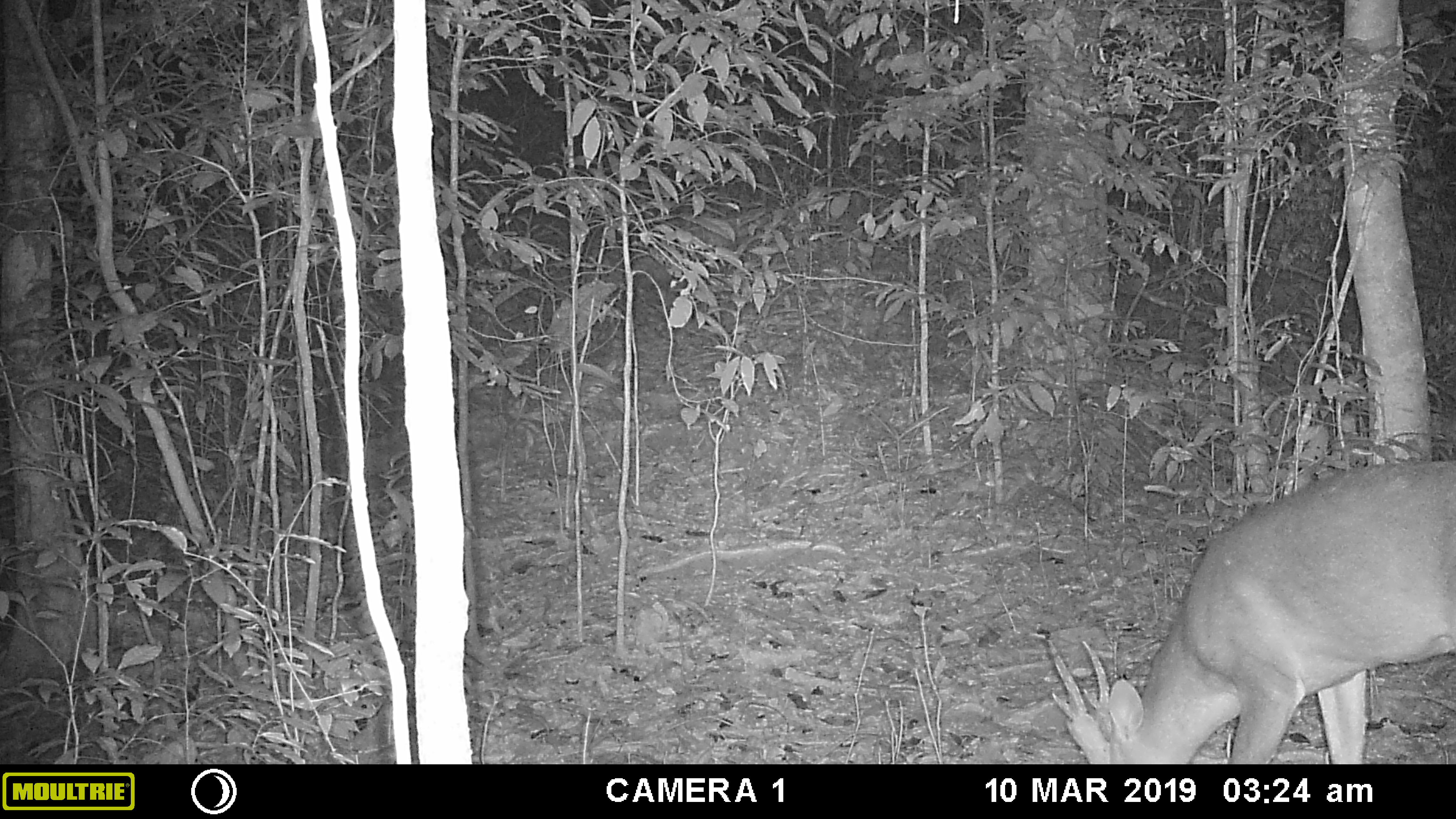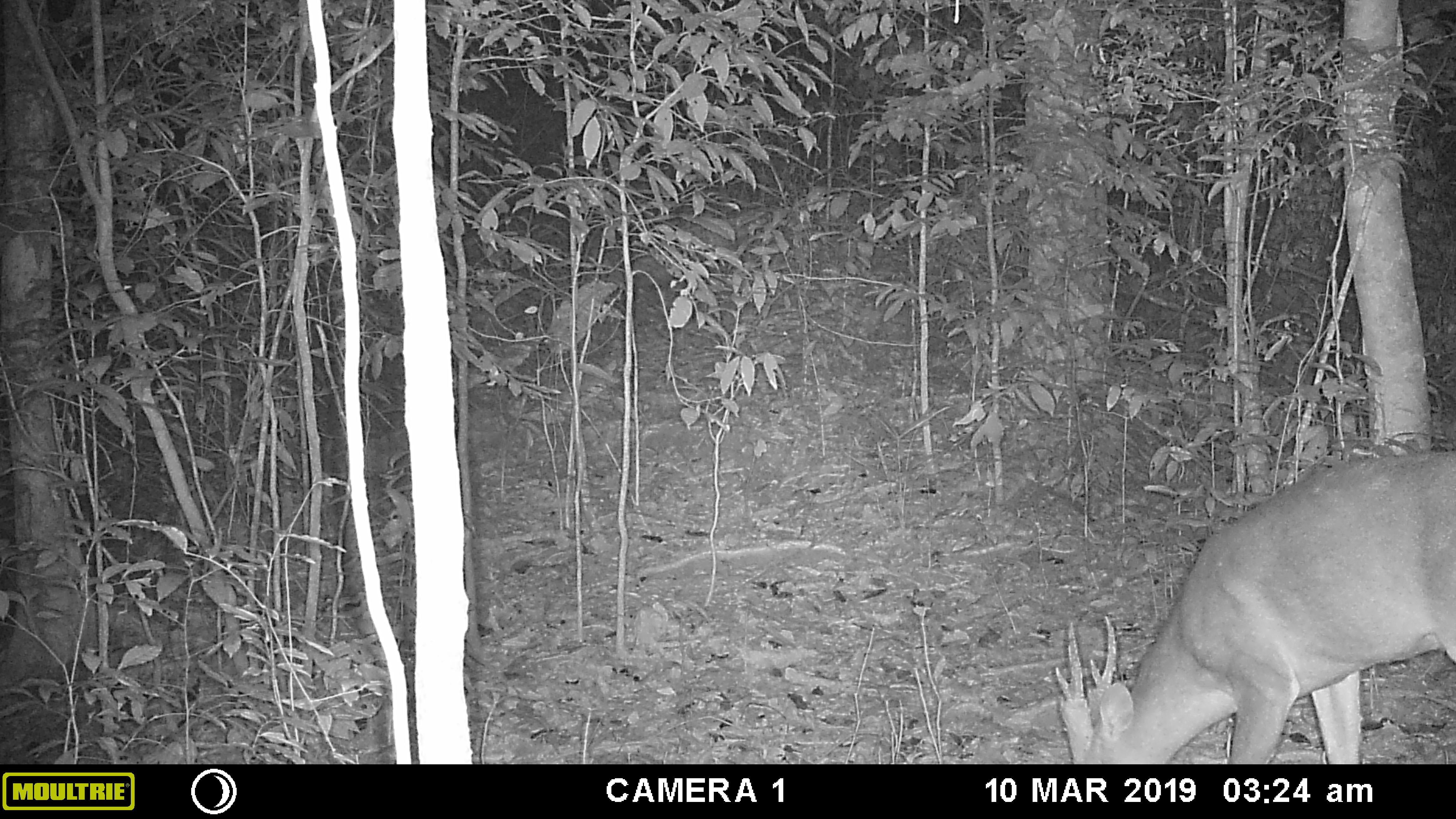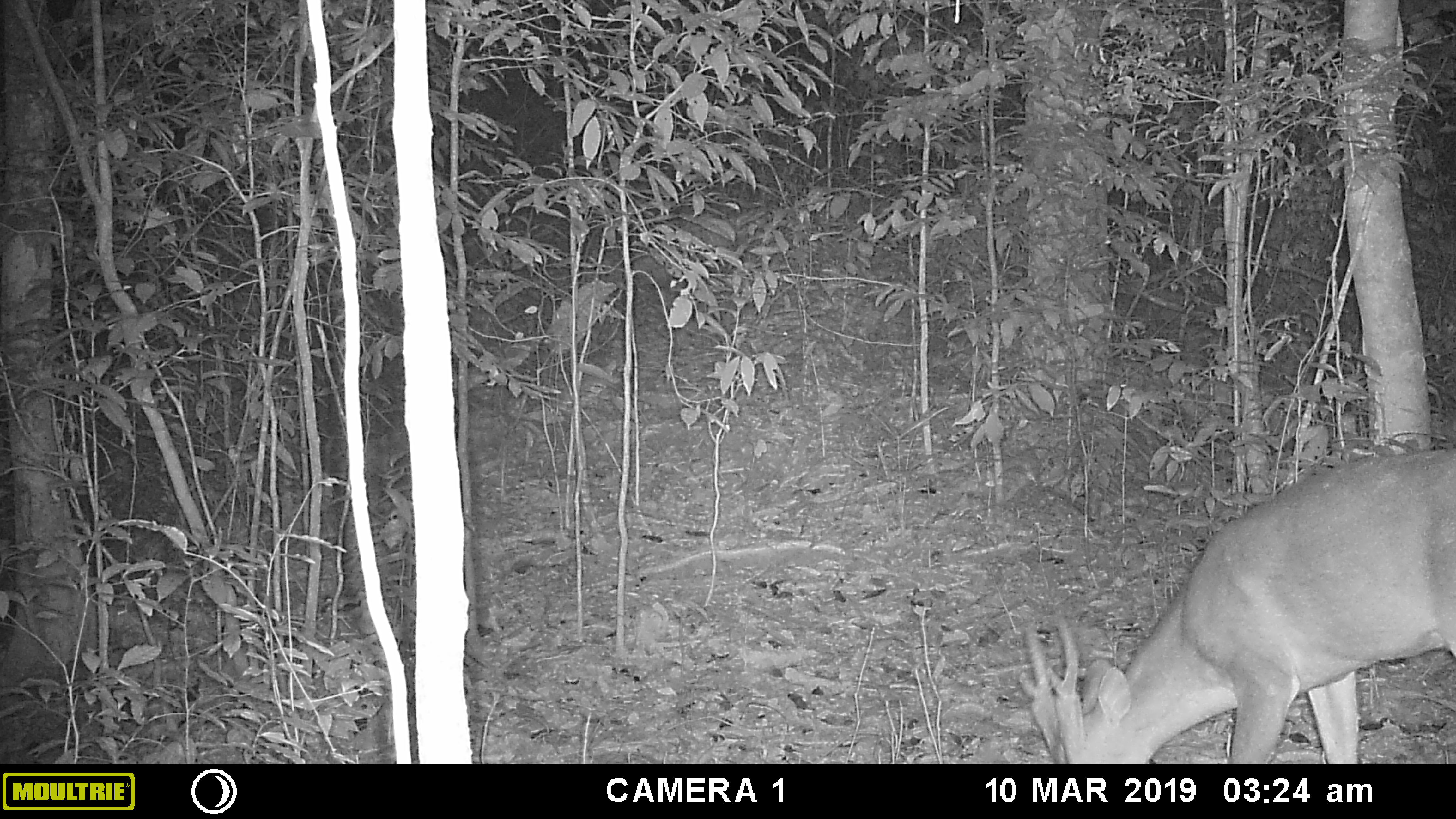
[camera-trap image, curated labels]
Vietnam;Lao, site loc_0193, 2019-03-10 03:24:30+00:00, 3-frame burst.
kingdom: Animalia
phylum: Chordata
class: Mammalia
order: Artiodactyla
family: Cervidae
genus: Muntiacus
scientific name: Muntiacus vuquangensis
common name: large-antlered muntjac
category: large antlered muntjac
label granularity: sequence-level